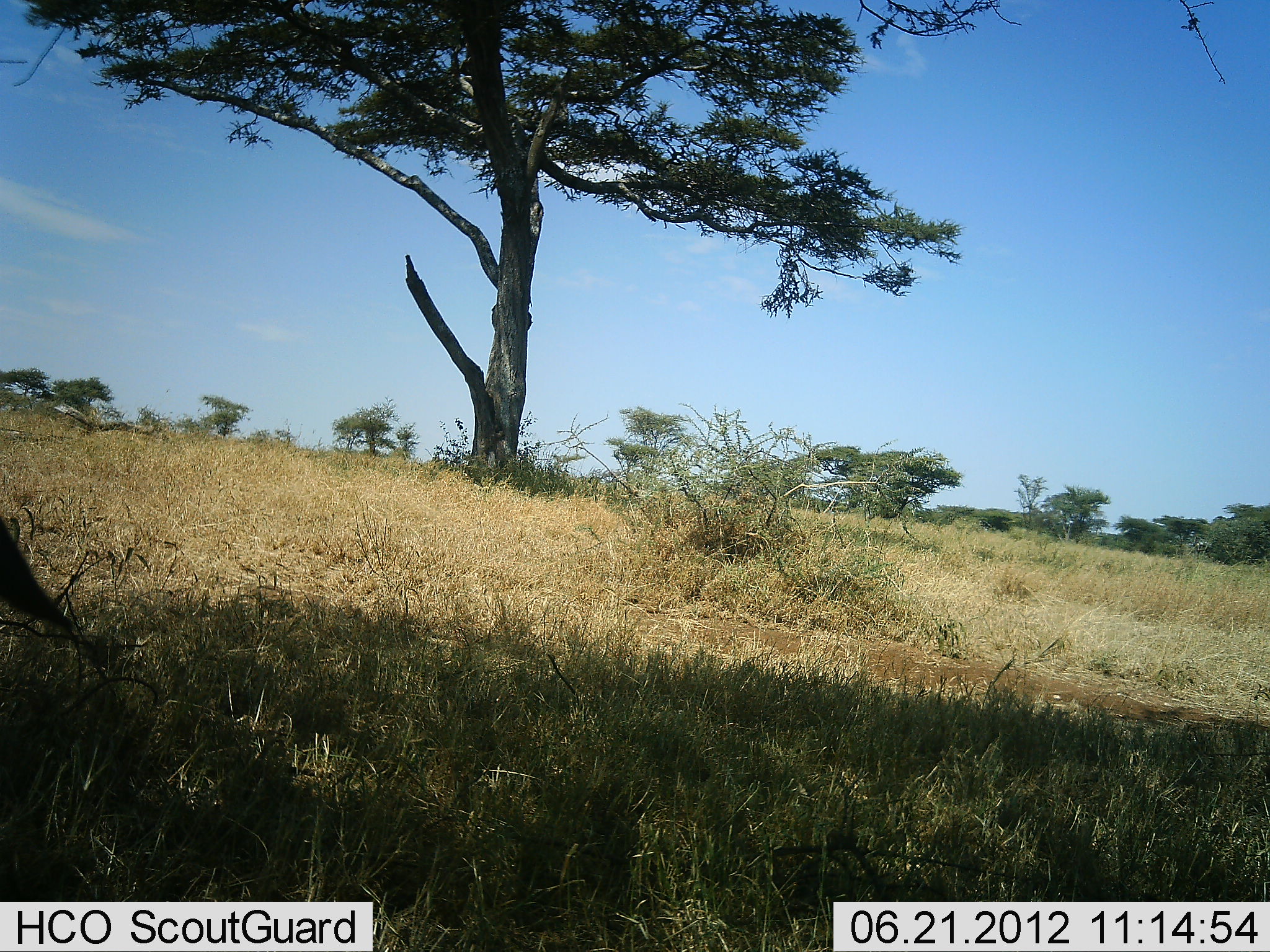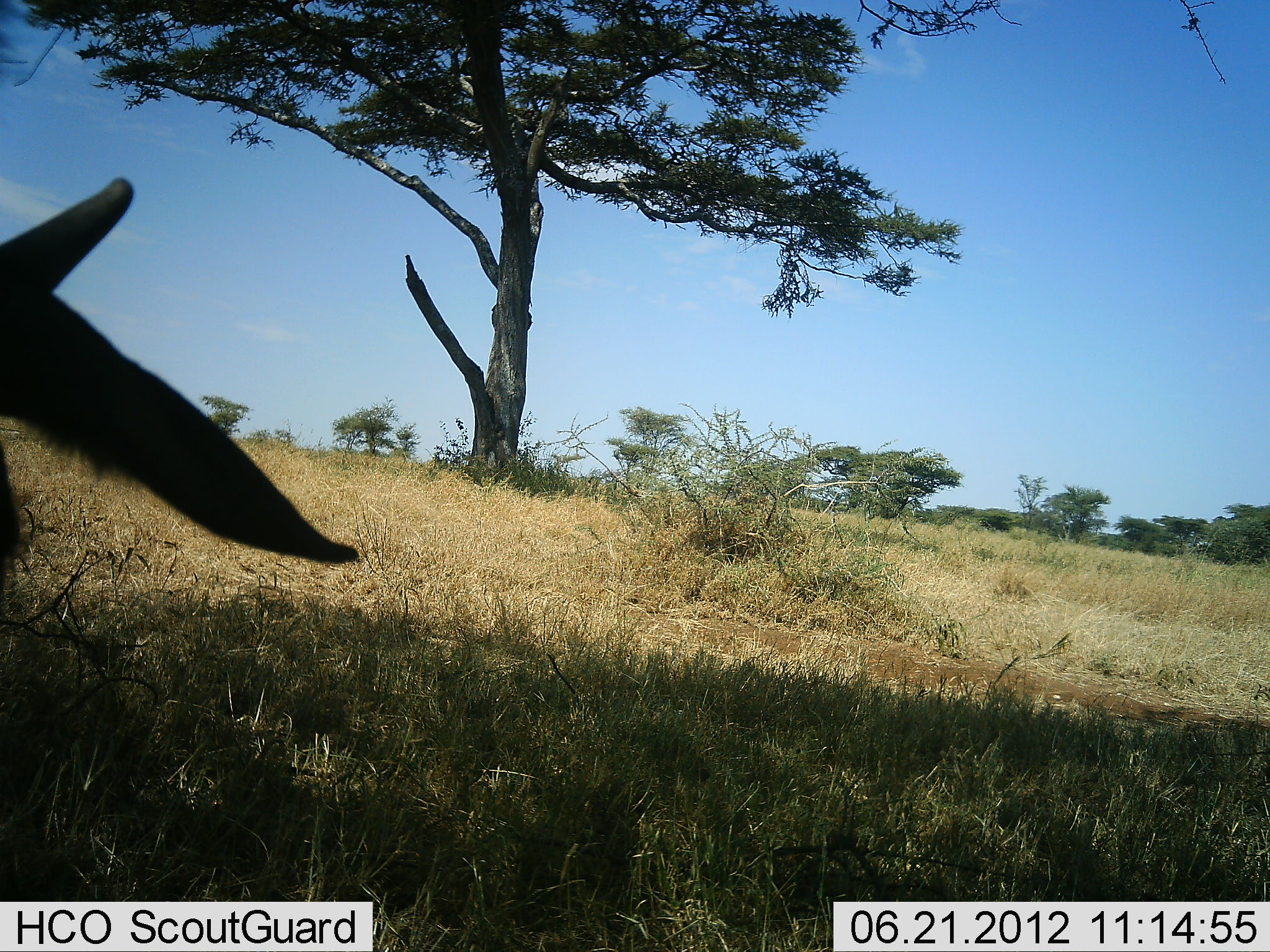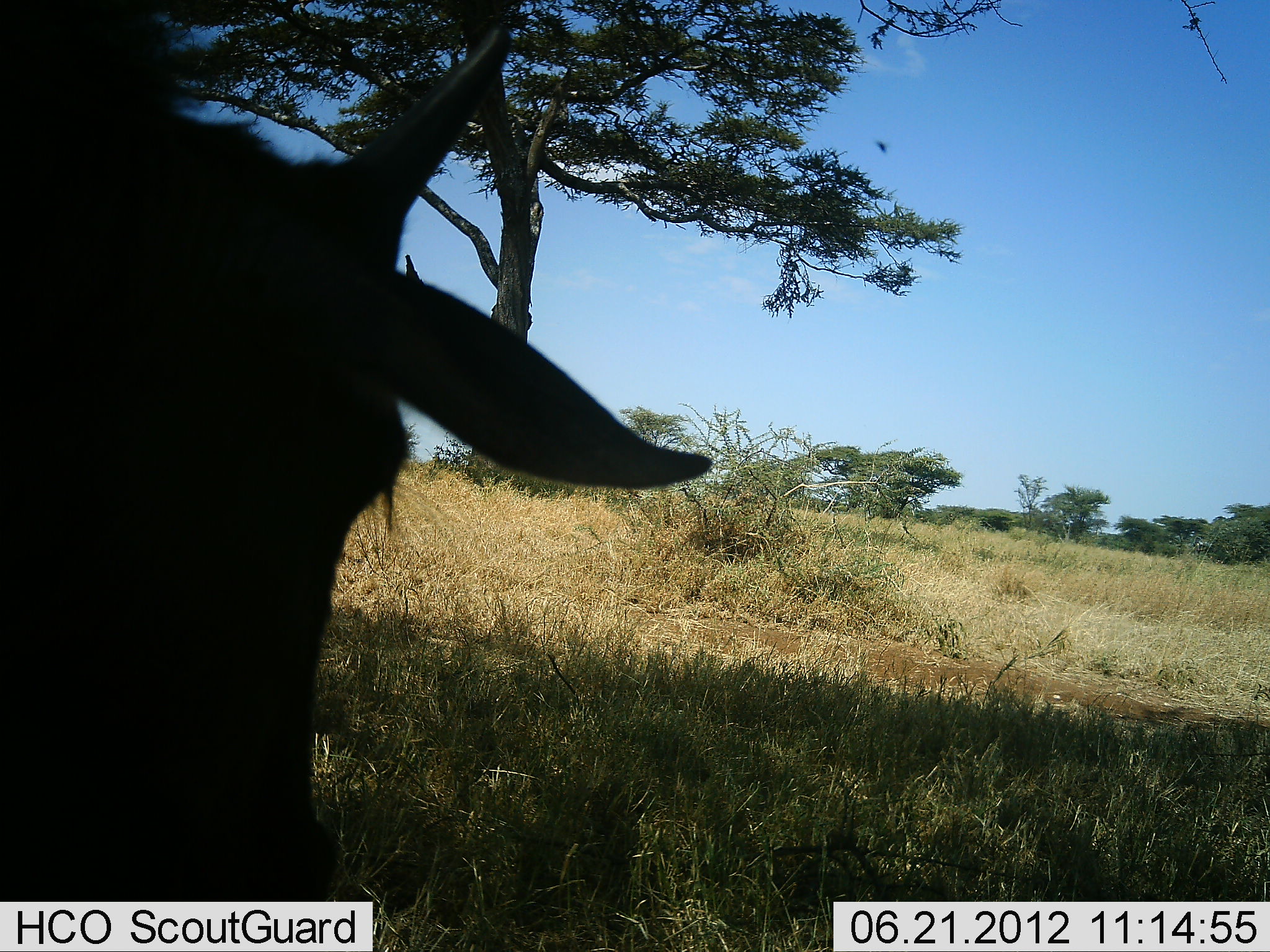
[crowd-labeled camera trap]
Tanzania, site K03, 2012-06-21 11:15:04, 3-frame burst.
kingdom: Animalia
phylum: Chordata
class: Mammalia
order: Artiodactyla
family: Bovidae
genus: Connochaetes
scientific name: Connochaetes taurinus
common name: blue wildebeest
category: wildebeest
Wildebeest (blue wildebeest) (Connochaetes taurinus), count 1. Behavior (volunteer vote fractions): standing 11%, resting 11%, moving 89%, interacting 0%. Young present (vote fraction): 11%. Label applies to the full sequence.